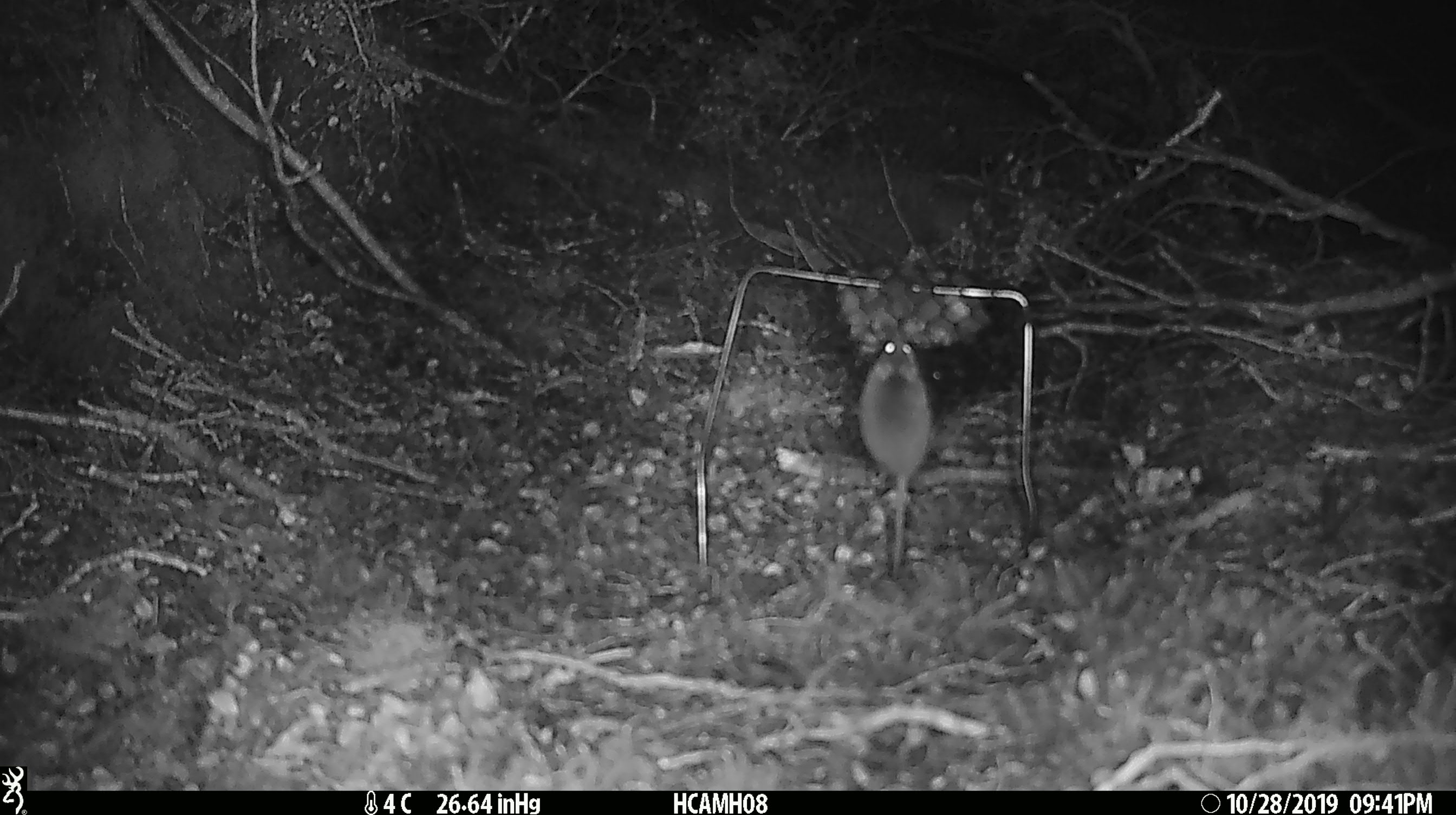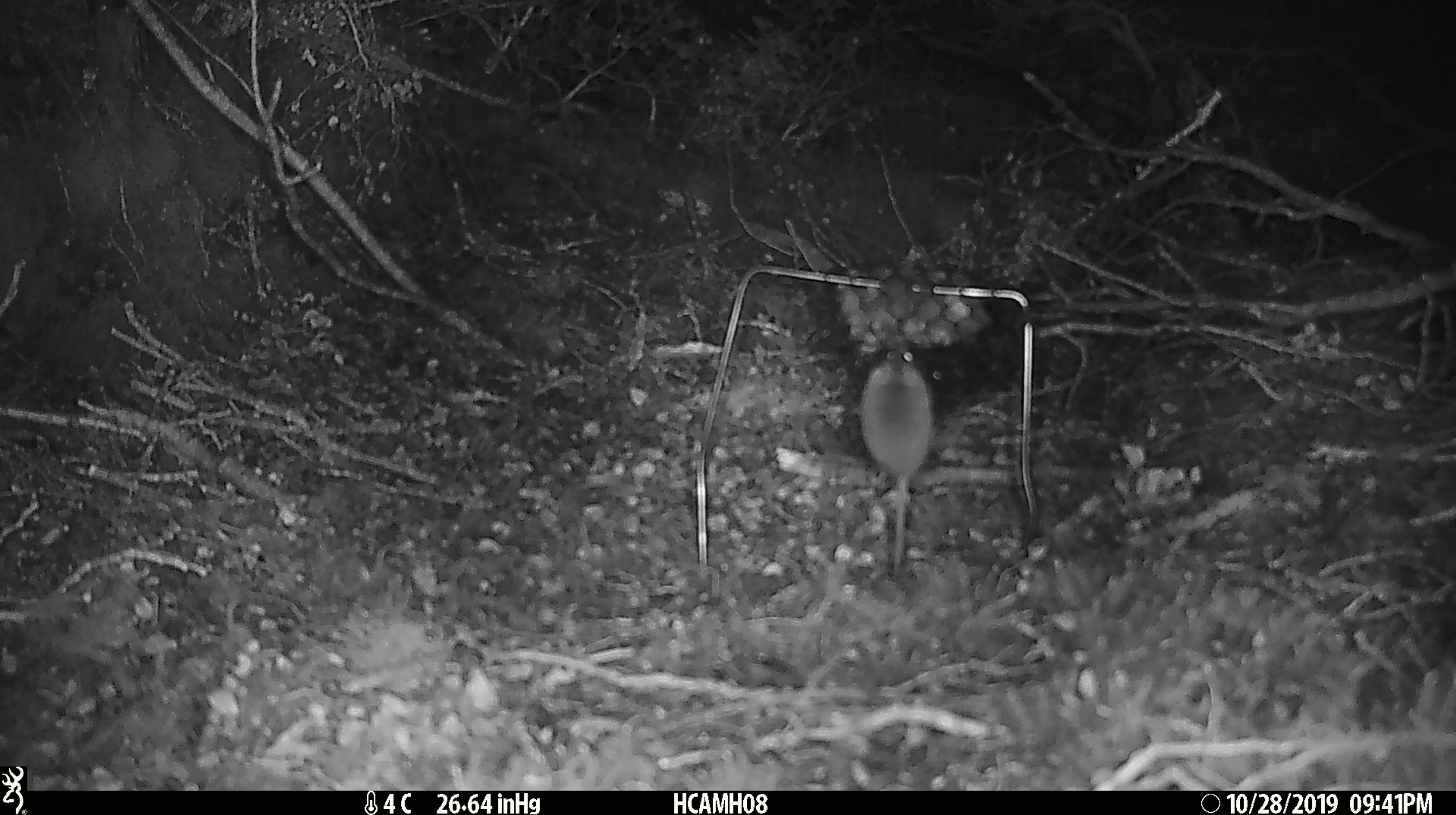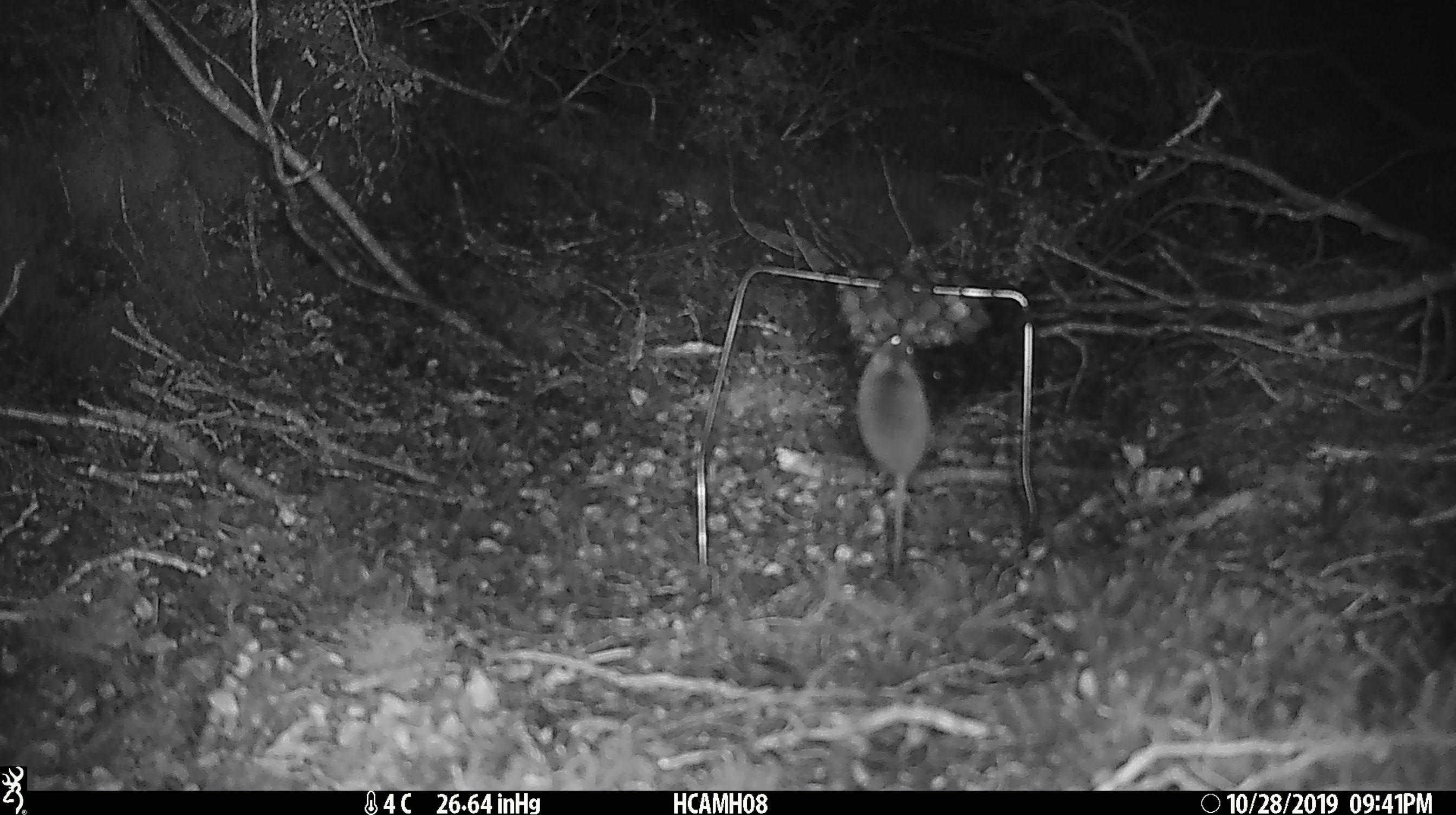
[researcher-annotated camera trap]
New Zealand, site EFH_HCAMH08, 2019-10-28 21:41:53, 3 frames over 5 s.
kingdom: Animalia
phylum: Chordata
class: Mammalia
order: Rodentia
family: Muridae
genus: Mus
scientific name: Mus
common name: mouse